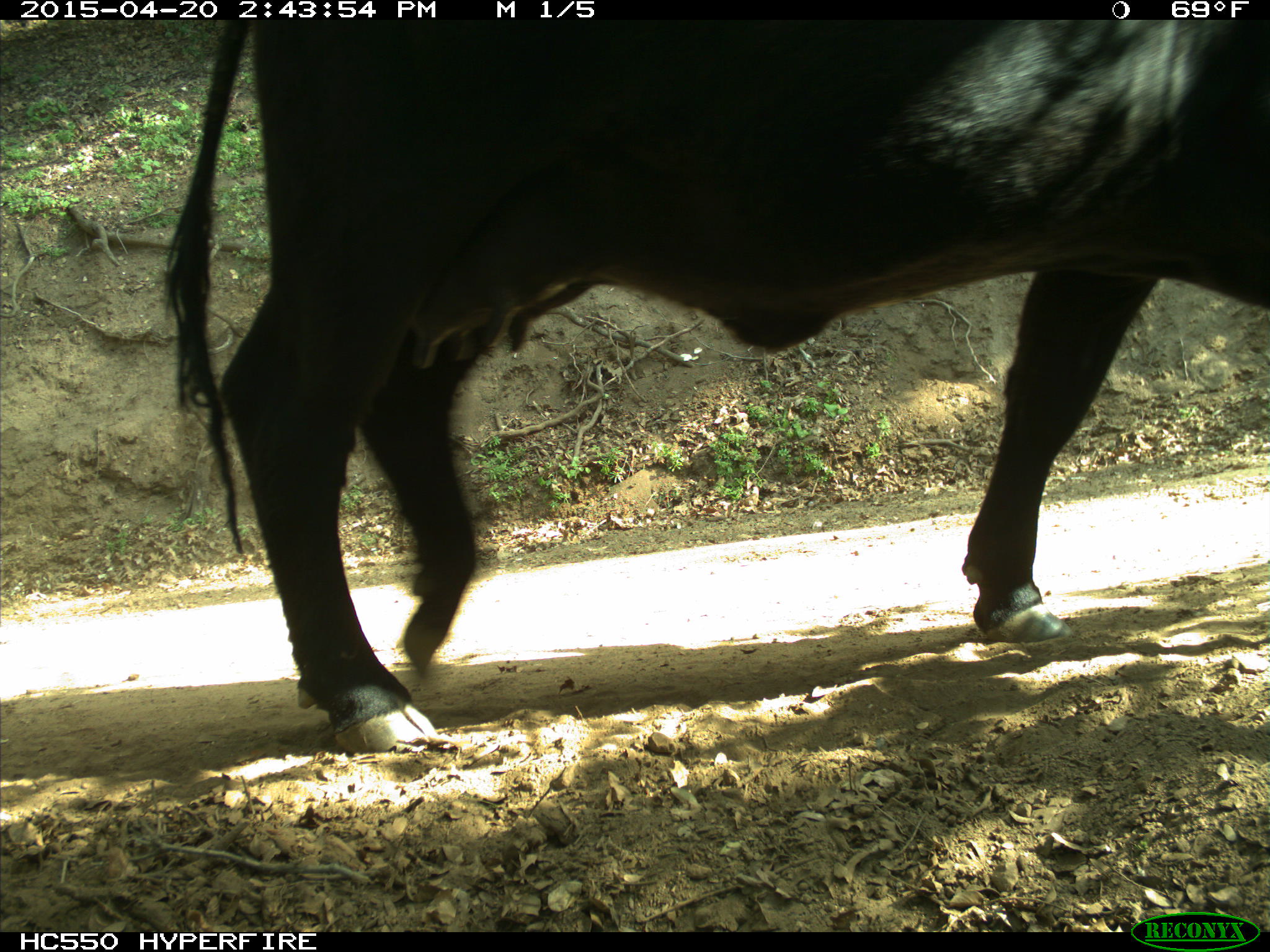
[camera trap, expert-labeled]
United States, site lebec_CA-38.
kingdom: Animalia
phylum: Chordata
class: Mammalia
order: Artiodactyla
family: Bovidae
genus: Bos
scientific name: Bos taurus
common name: domestic cow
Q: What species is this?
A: Bos taurus (domestic cow).